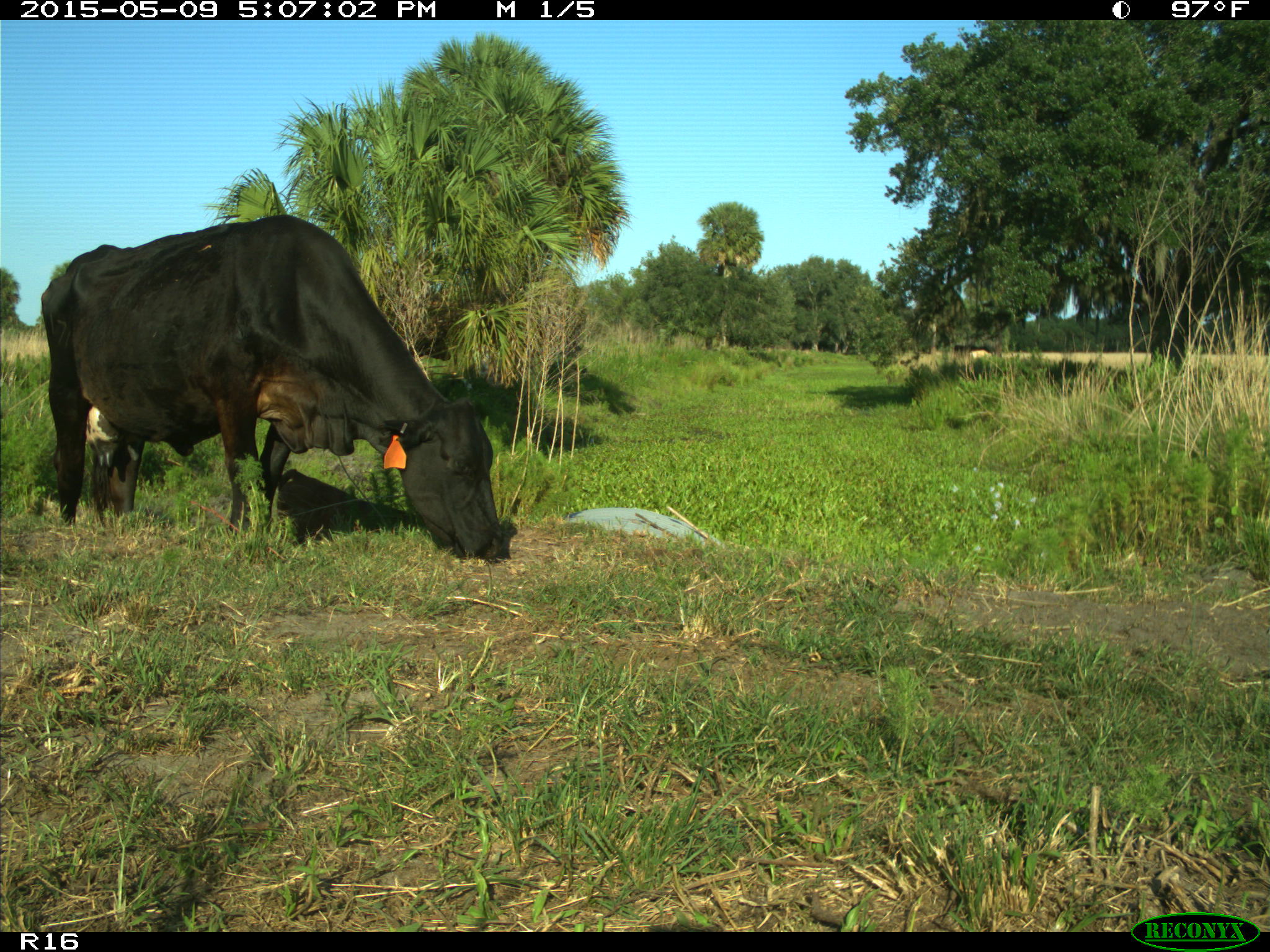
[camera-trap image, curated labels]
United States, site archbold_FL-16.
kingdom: Animalia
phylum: Chordata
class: Mammalia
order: Artiodactyla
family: Suidae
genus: Sus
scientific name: Sus scrofa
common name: wild boar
Sus scrofa (wild boar).